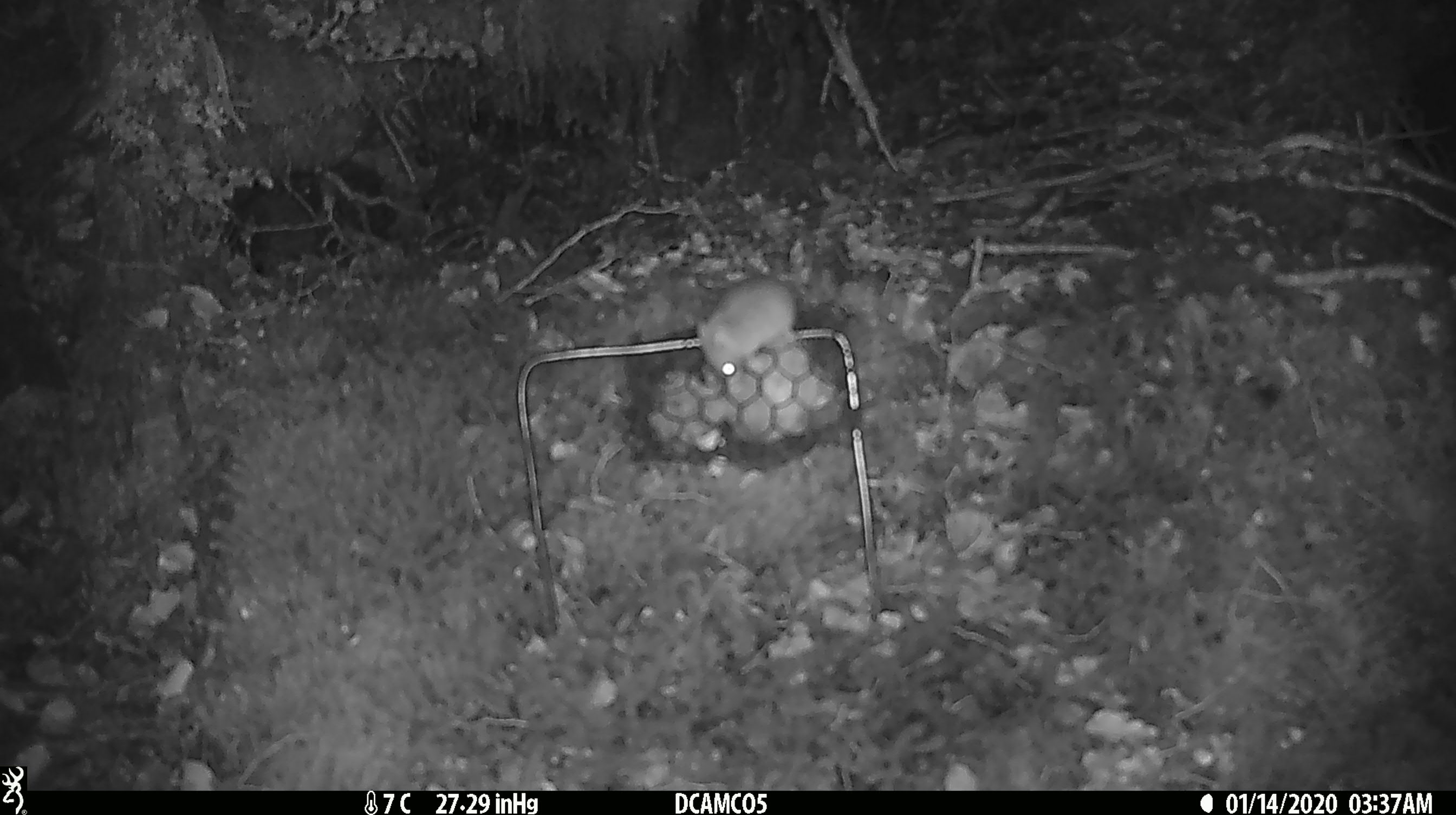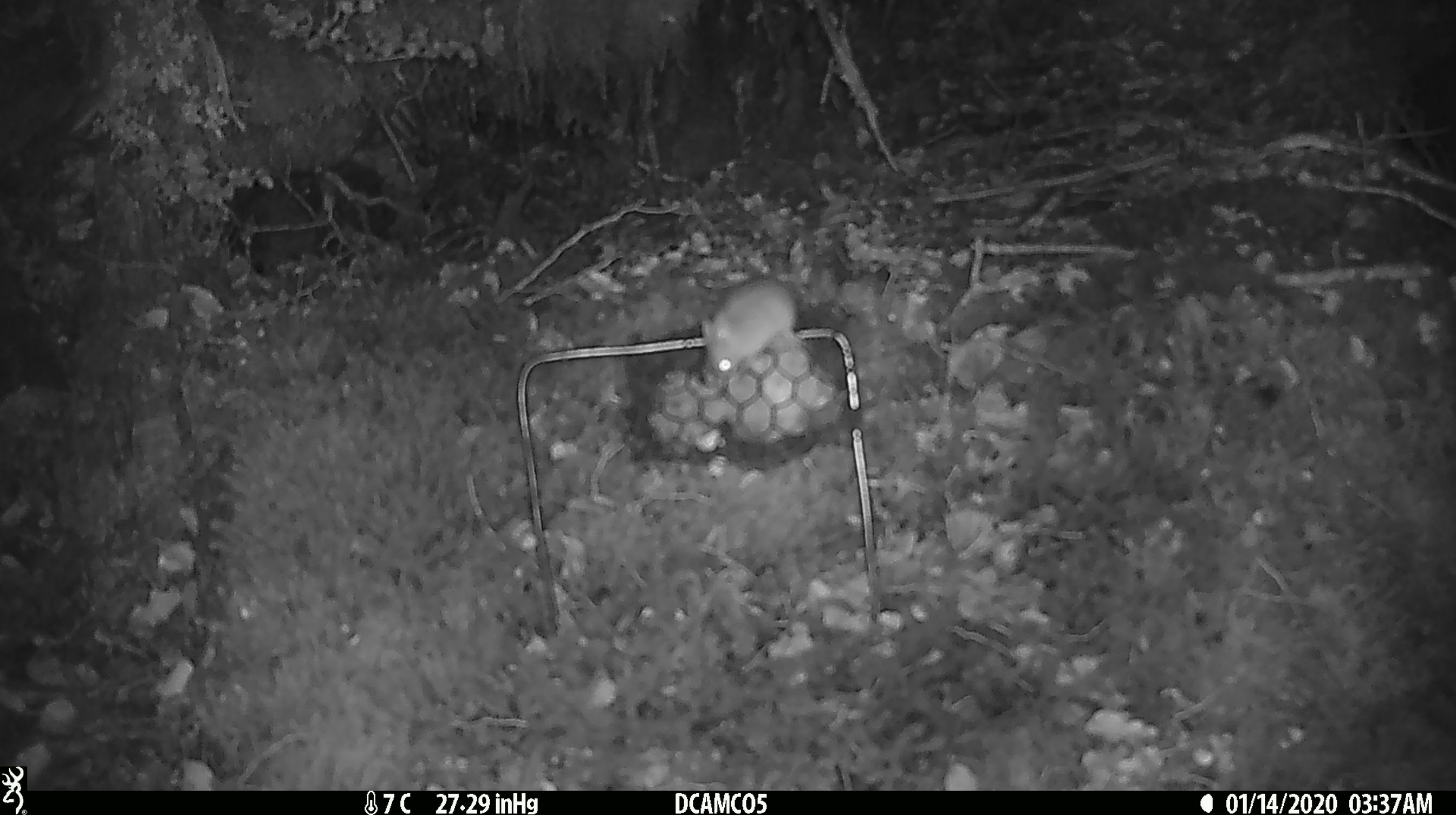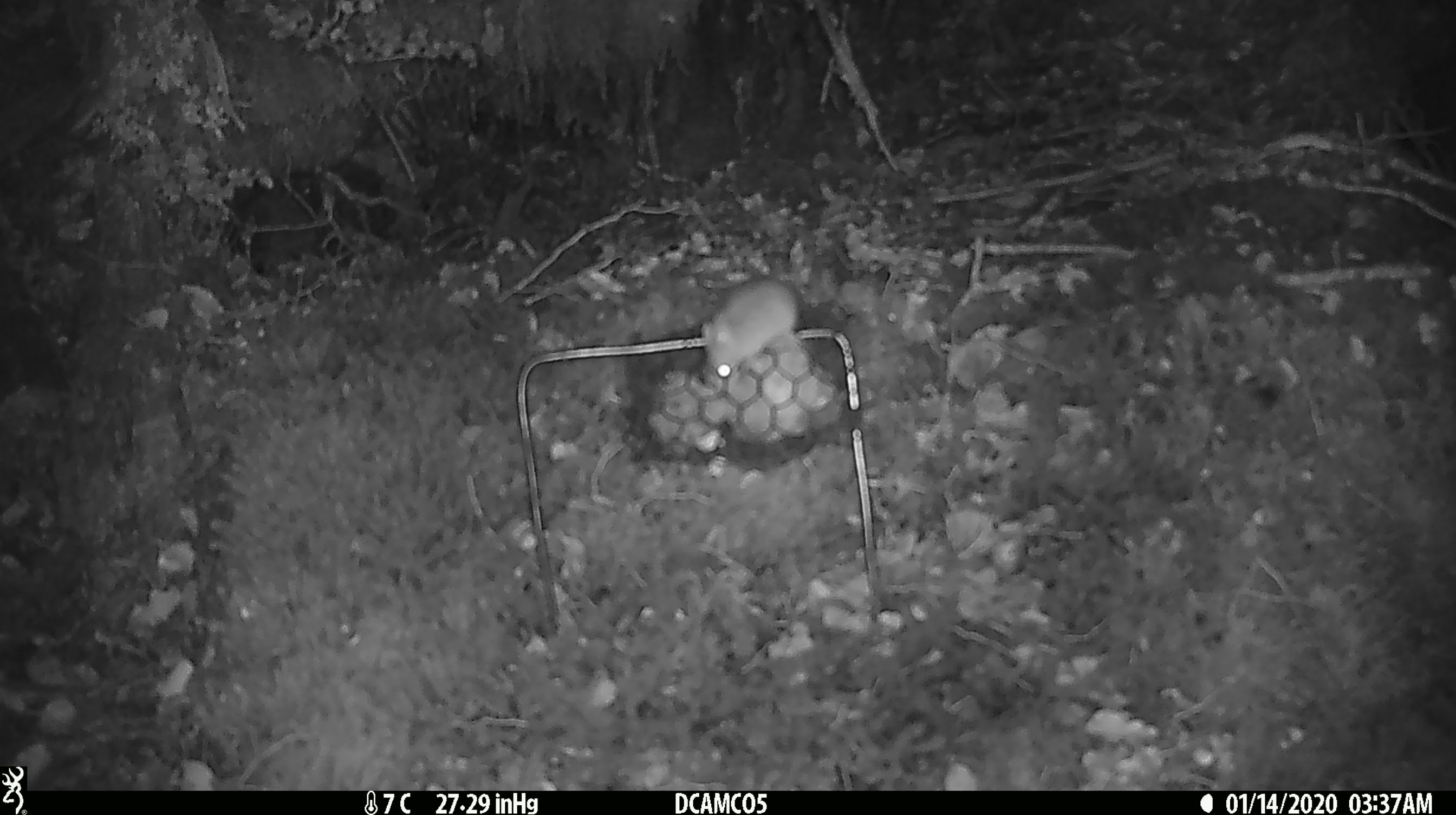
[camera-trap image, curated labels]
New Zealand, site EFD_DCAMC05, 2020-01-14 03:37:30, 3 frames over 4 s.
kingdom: Animalia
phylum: Chordata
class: Mammalia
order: Rodentia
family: Muridae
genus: Mus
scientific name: Mus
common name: mouse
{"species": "mouse (Mus)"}